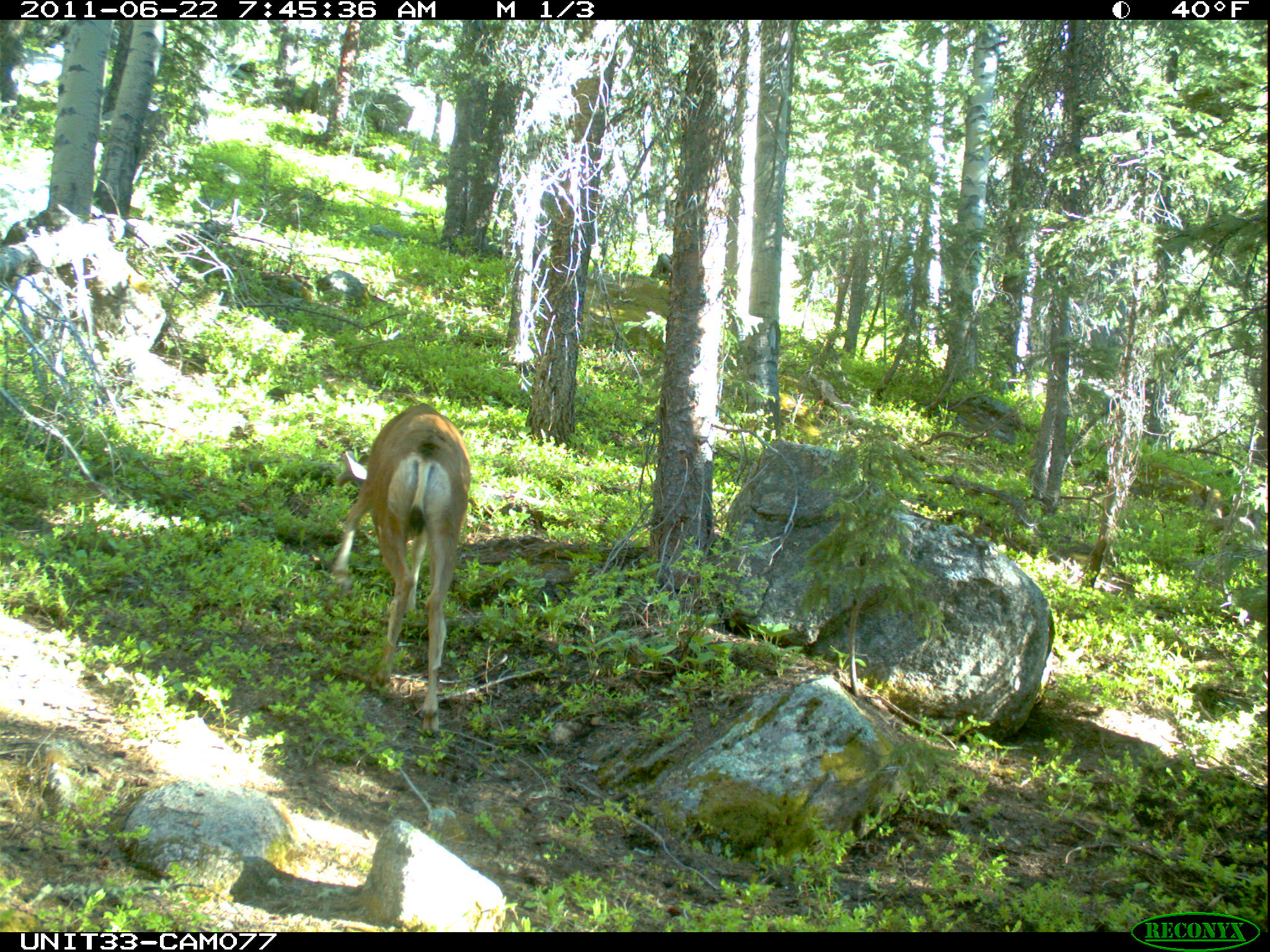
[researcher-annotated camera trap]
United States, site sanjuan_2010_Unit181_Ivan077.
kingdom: Animalia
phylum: Chordata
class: Mammalia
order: Artiodactyla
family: Cervidae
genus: Odocoileus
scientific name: Odocoileus hemionus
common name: mule deer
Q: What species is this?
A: Odocoileus hemionus (mule deer).